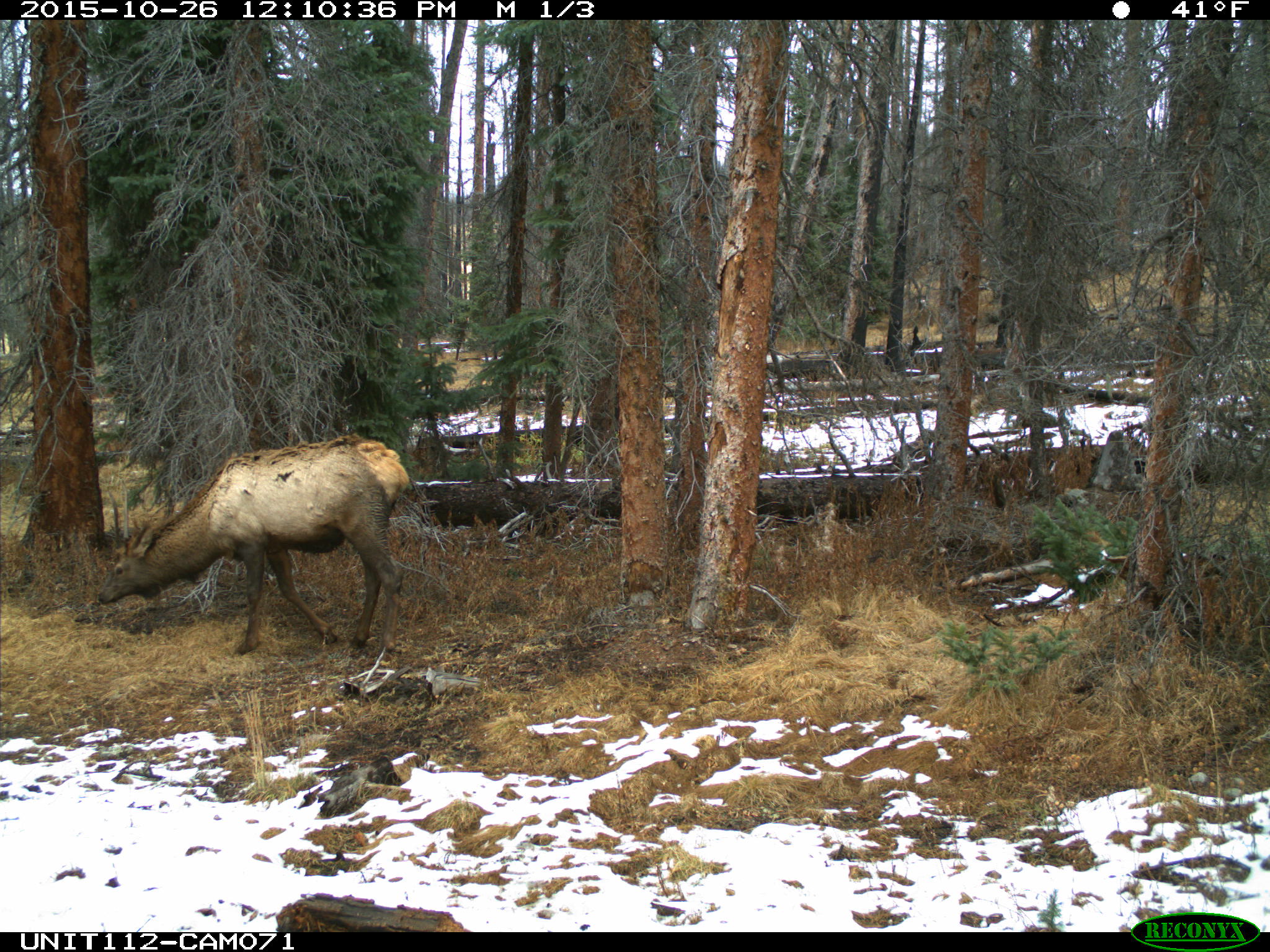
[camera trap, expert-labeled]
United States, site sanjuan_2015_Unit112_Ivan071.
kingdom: Animalia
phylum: Chordata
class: Mammalia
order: Artiodactyla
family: Cervidae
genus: Cervus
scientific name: Cervus elaphus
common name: red deer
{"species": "Cervus elaphus (red deer)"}